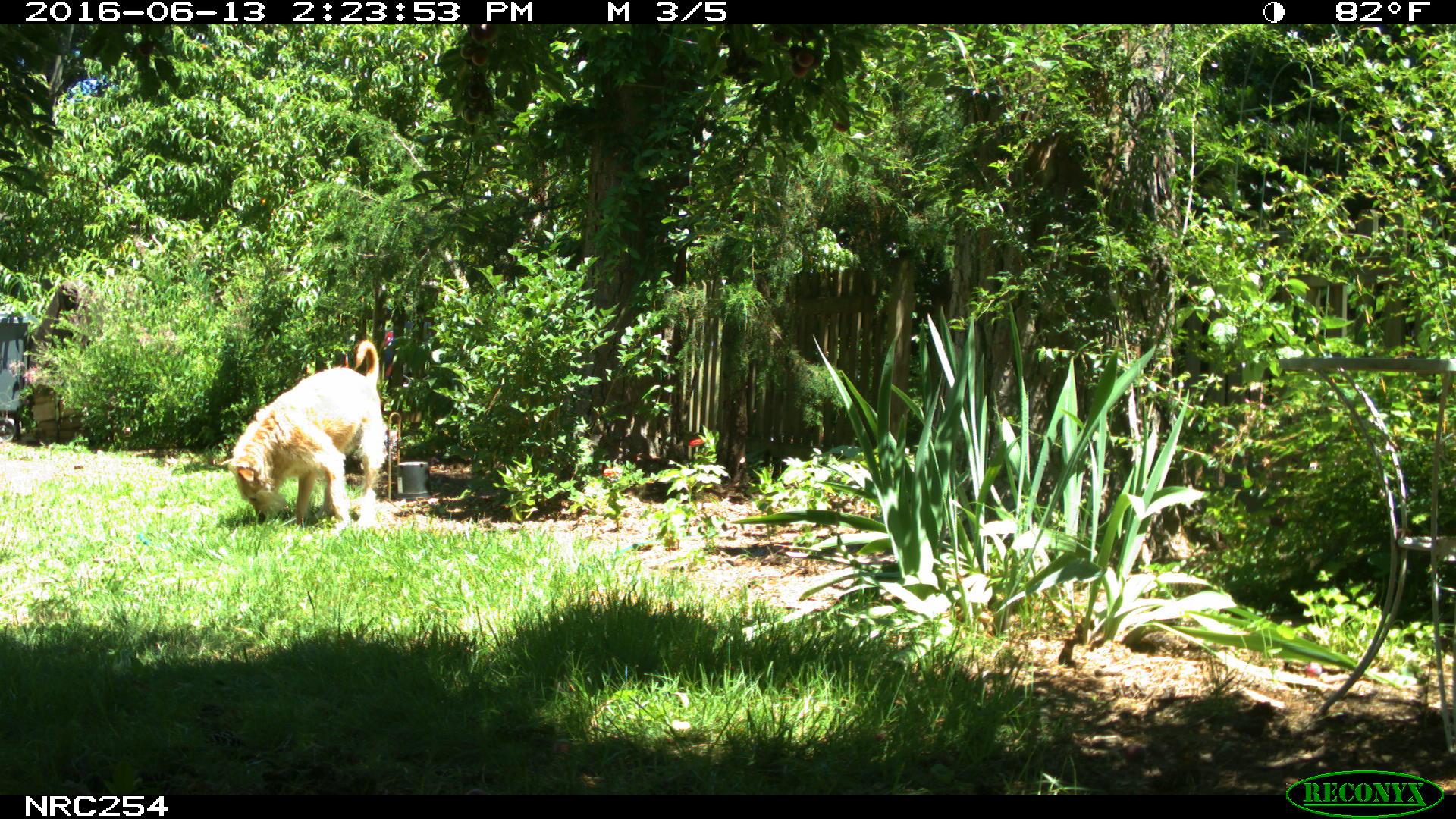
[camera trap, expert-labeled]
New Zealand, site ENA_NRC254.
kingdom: Animalia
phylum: Chordata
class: Mammalia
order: Carnivora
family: Canidae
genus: Canis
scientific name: Canis familiaris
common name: domestic dog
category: dog